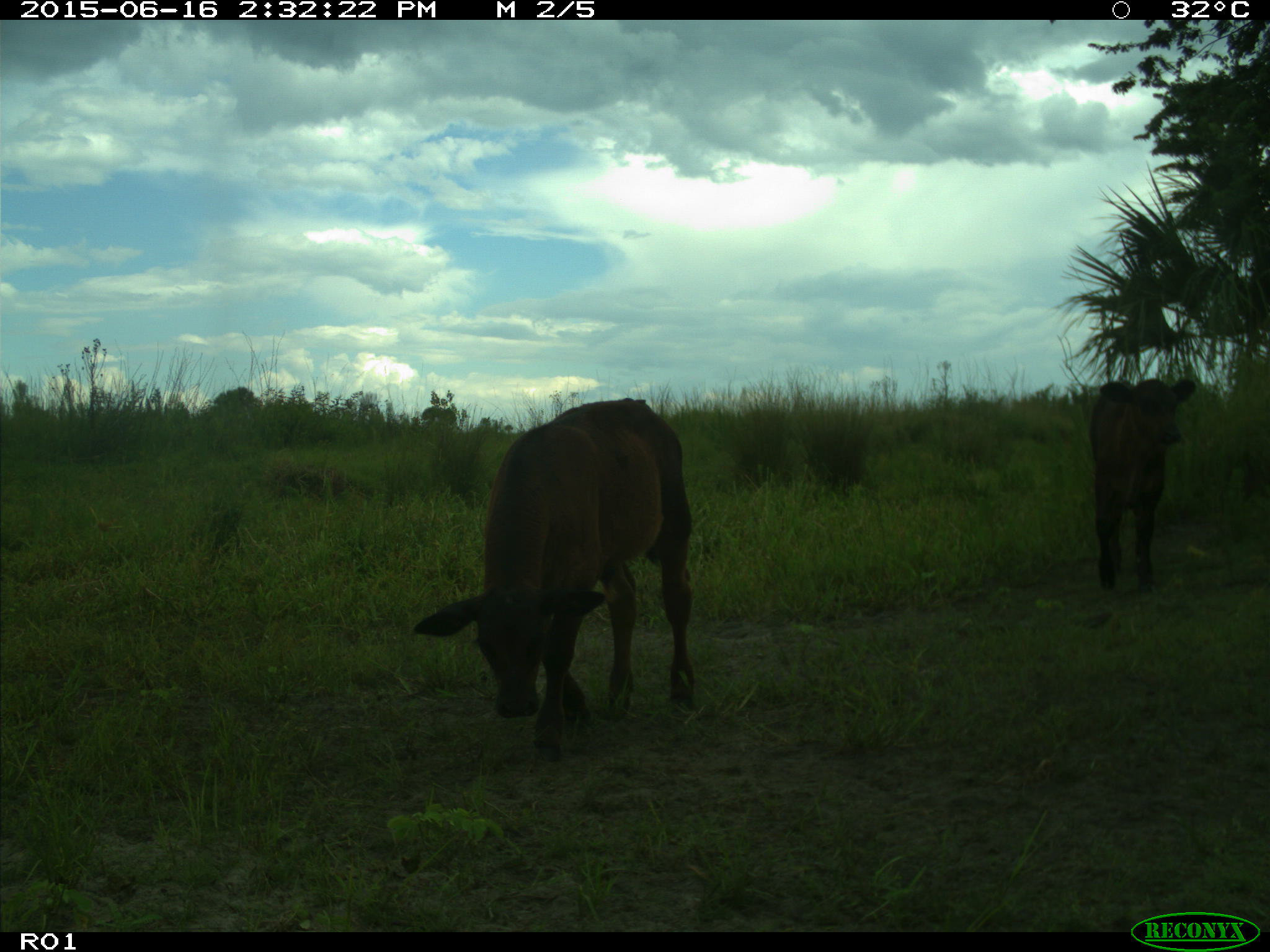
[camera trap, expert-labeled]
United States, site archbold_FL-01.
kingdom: Animalia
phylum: Chordata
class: Mammalia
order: Artiodactyla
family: Bovidae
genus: Bos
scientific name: Bos taurus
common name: domestic cow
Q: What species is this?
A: Bos taurus (domestic cow).